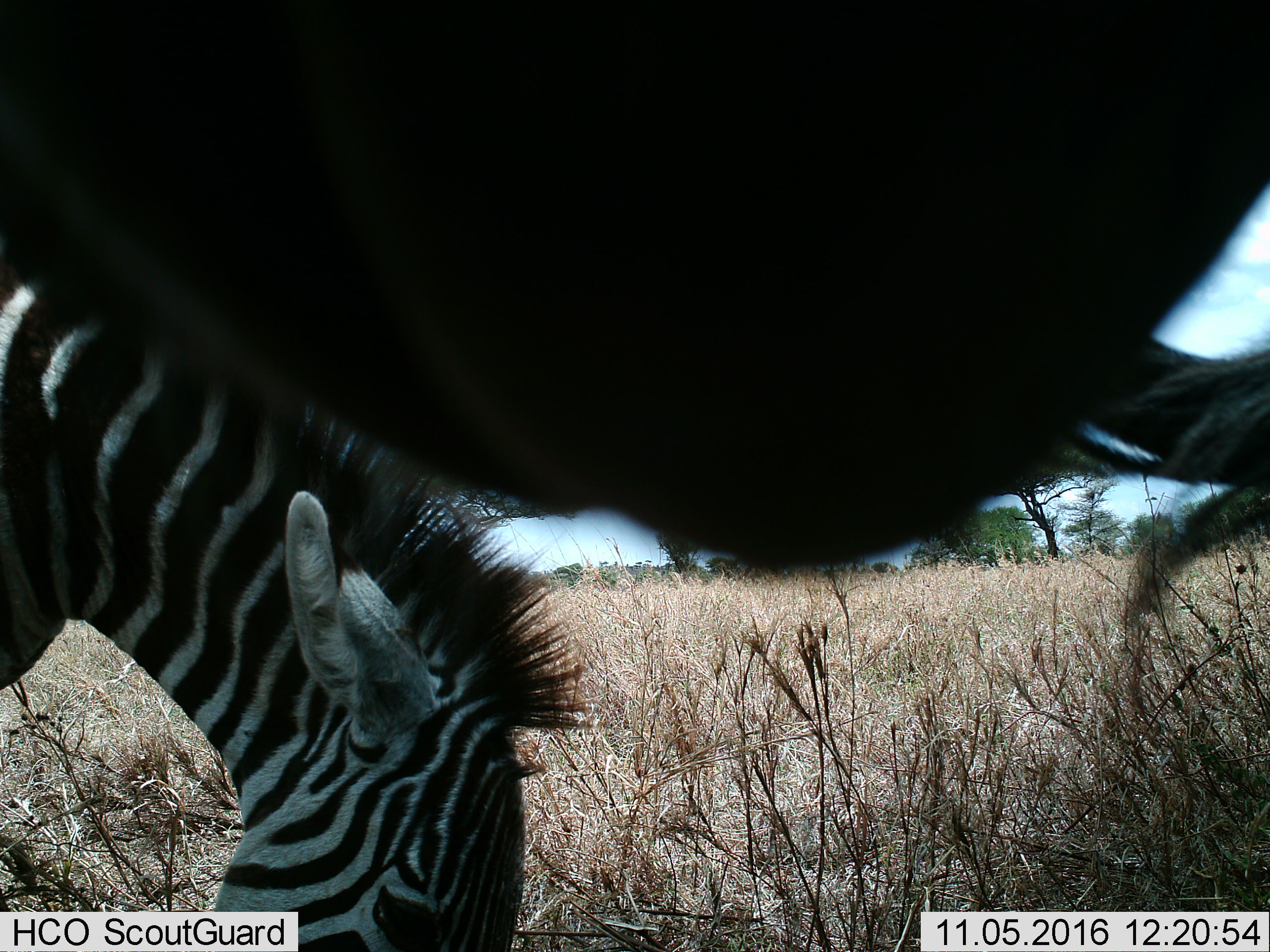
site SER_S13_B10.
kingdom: Animalia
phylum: Chordata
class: Mammalia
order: Perissodactyla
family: Equidae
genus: Equus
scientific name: Equus quagga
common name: plains zebra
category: zebraplains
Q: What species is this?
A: Zebraplains (plains zebra) (Equus quagga).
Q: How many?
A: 2.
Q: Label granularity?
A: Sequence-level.